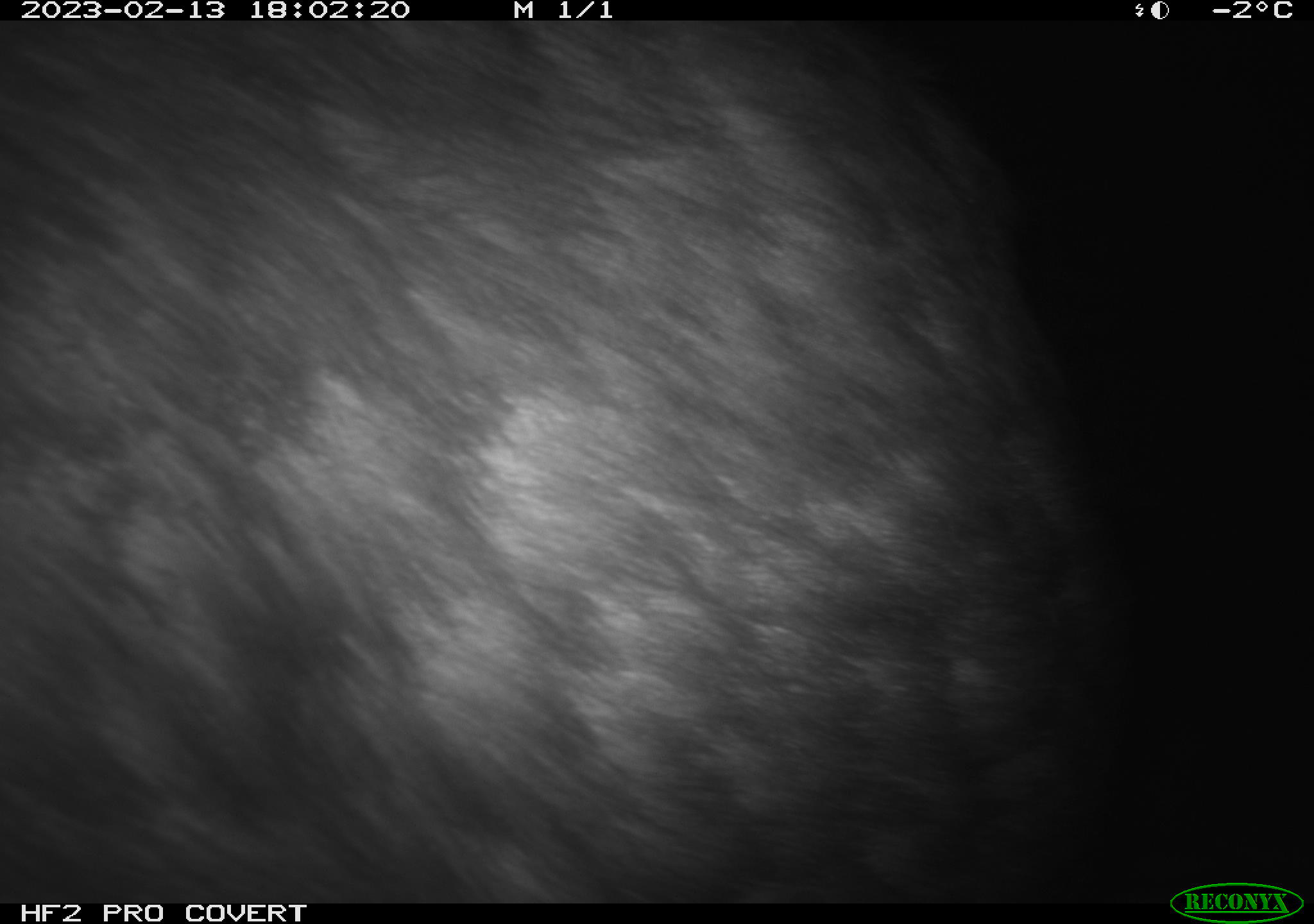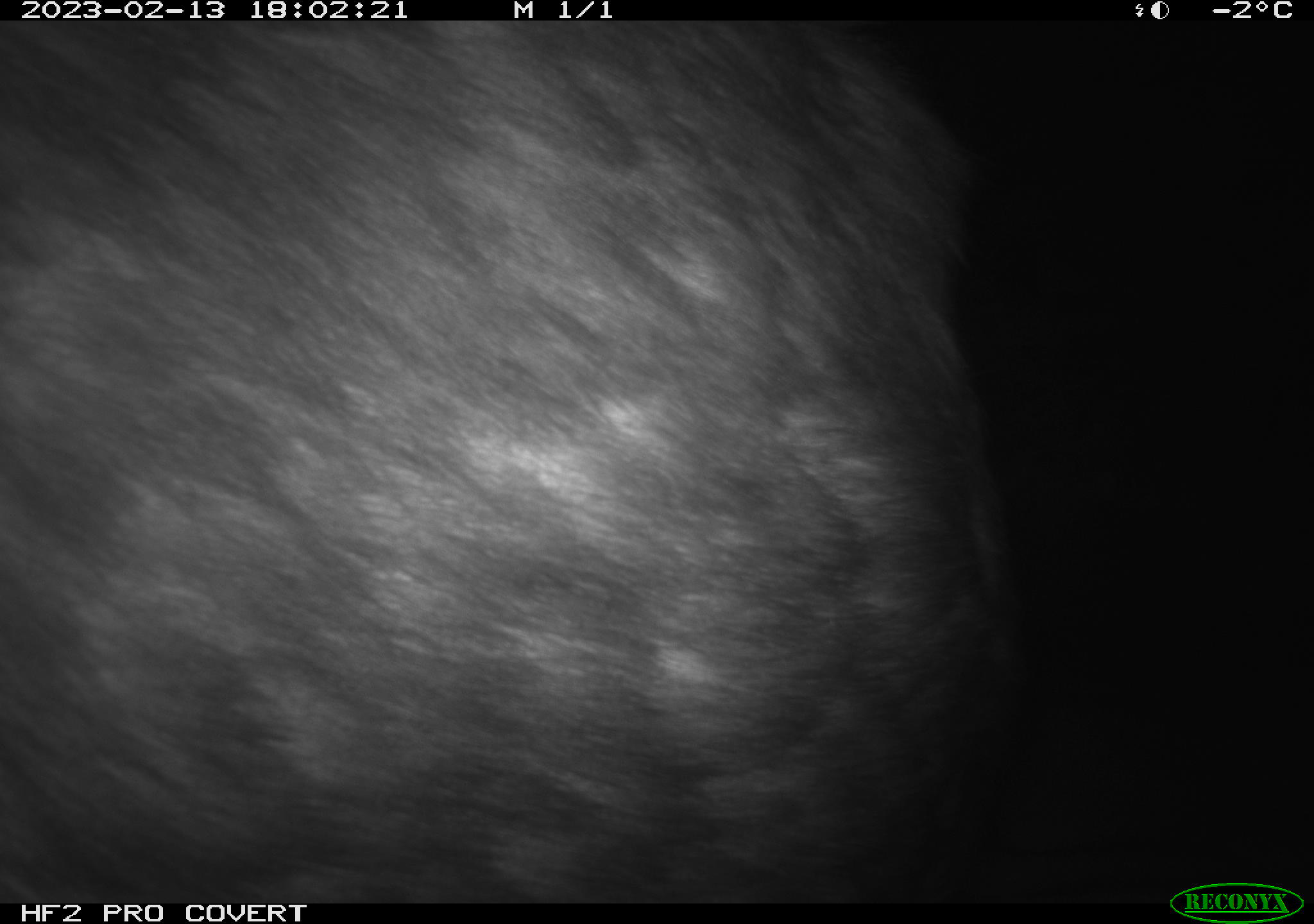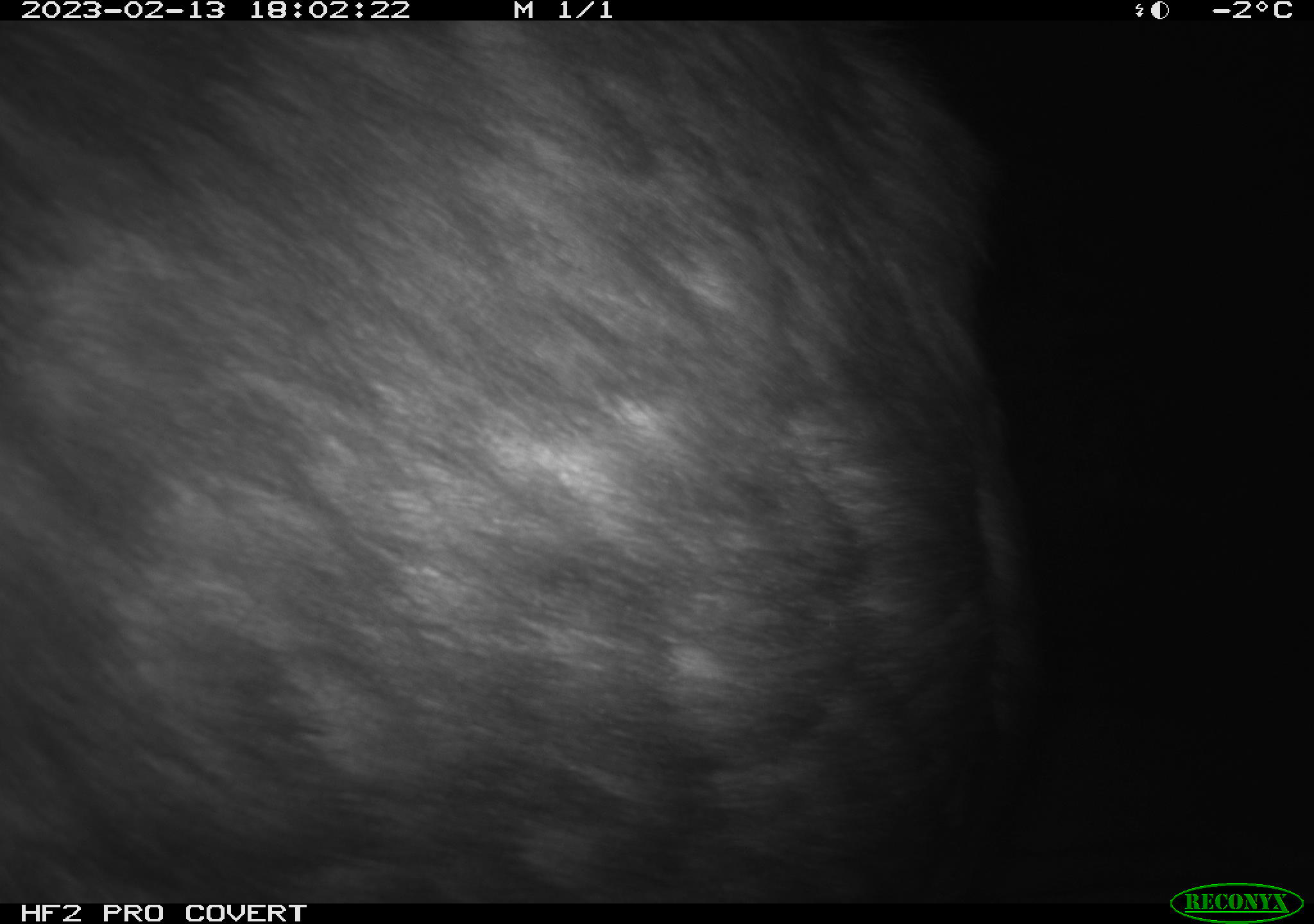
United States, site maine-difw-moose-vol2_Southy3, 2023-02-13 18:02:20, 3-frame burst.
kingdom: Animalia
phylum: Chordata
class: Mammalia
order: Artiodactyla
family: Cervidae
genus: Alces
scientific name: Alces alces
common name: moose